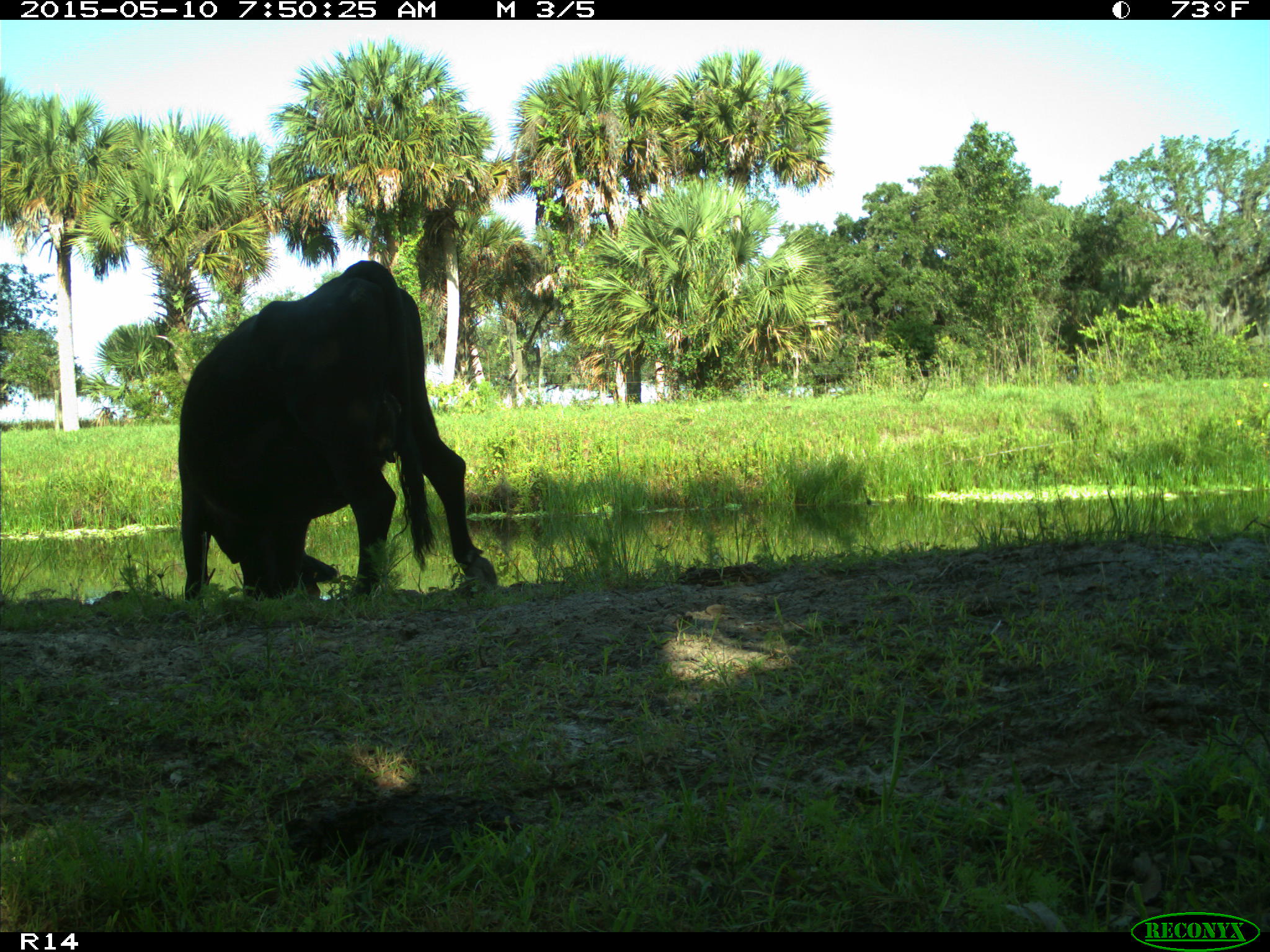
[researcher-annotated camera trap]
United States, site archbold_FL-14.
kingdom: Animalia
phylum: Chordata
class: Mammalia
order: Artiodactyla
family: Bovidae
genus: Bos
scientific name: Bos taurus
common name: domestic cow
Bos taurus (domestic cow).